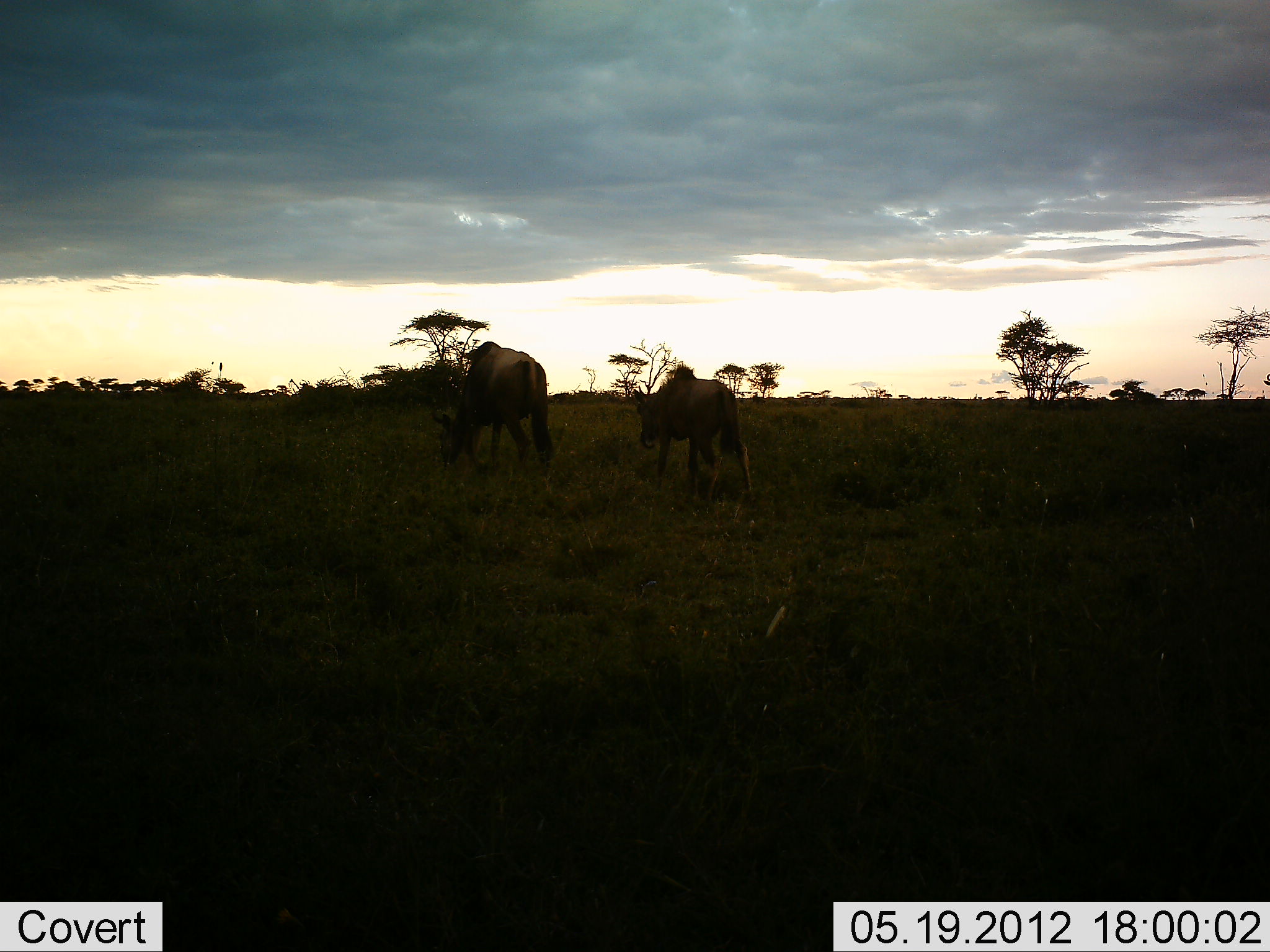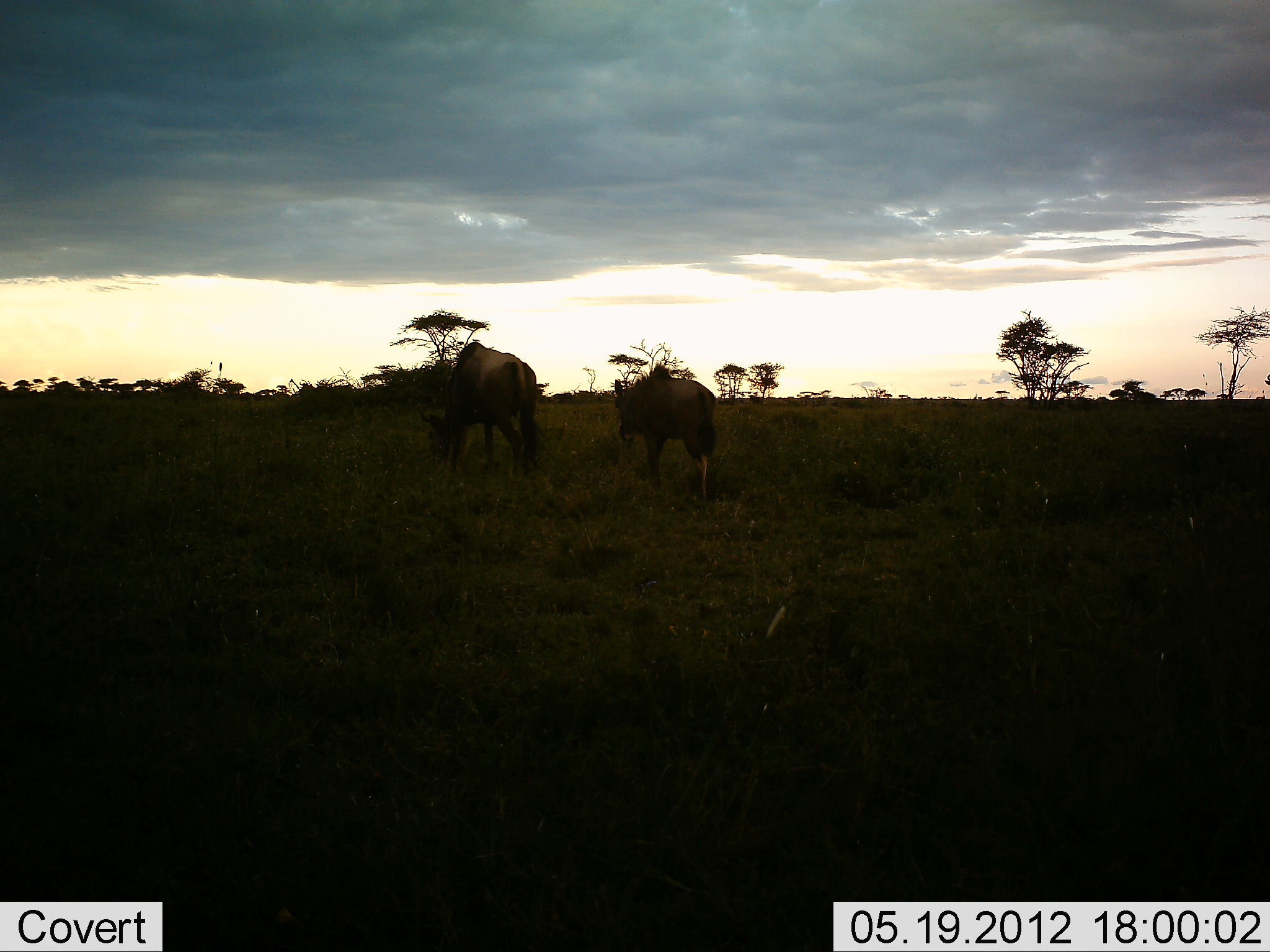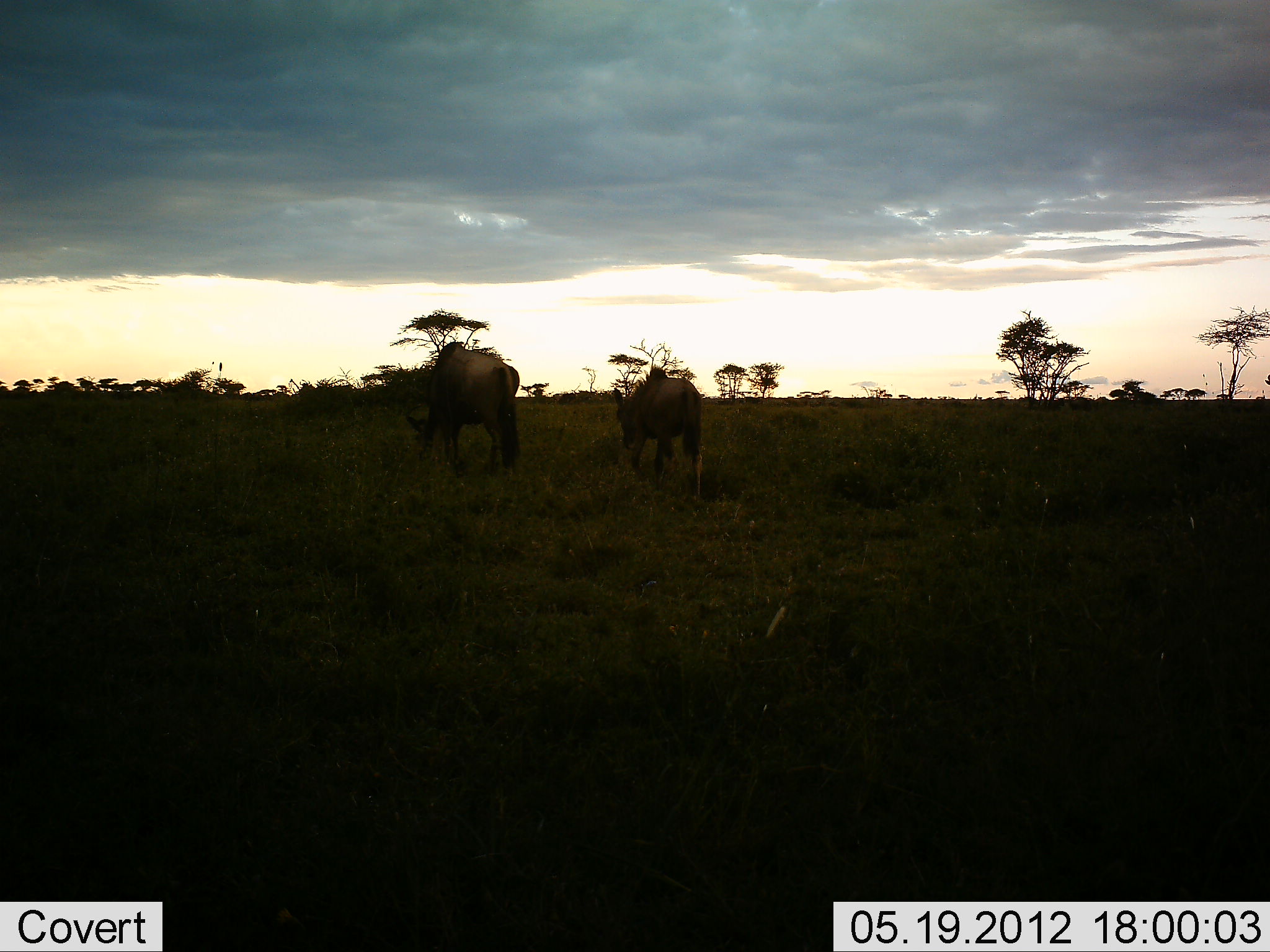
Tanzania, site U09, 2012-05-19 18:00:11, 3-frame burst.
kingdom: Animalia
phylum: Chordata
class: Mammalia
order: Artiodactyla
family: Bovidae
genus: Connochaetes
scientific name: Connochaetes taurinus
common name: blue wildebeest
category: wildebeest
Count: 2.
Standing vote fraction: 10%.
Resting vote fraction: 0%.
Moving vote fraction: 80%.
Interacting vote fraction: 0%.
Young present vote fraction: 0%.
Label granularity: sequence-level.